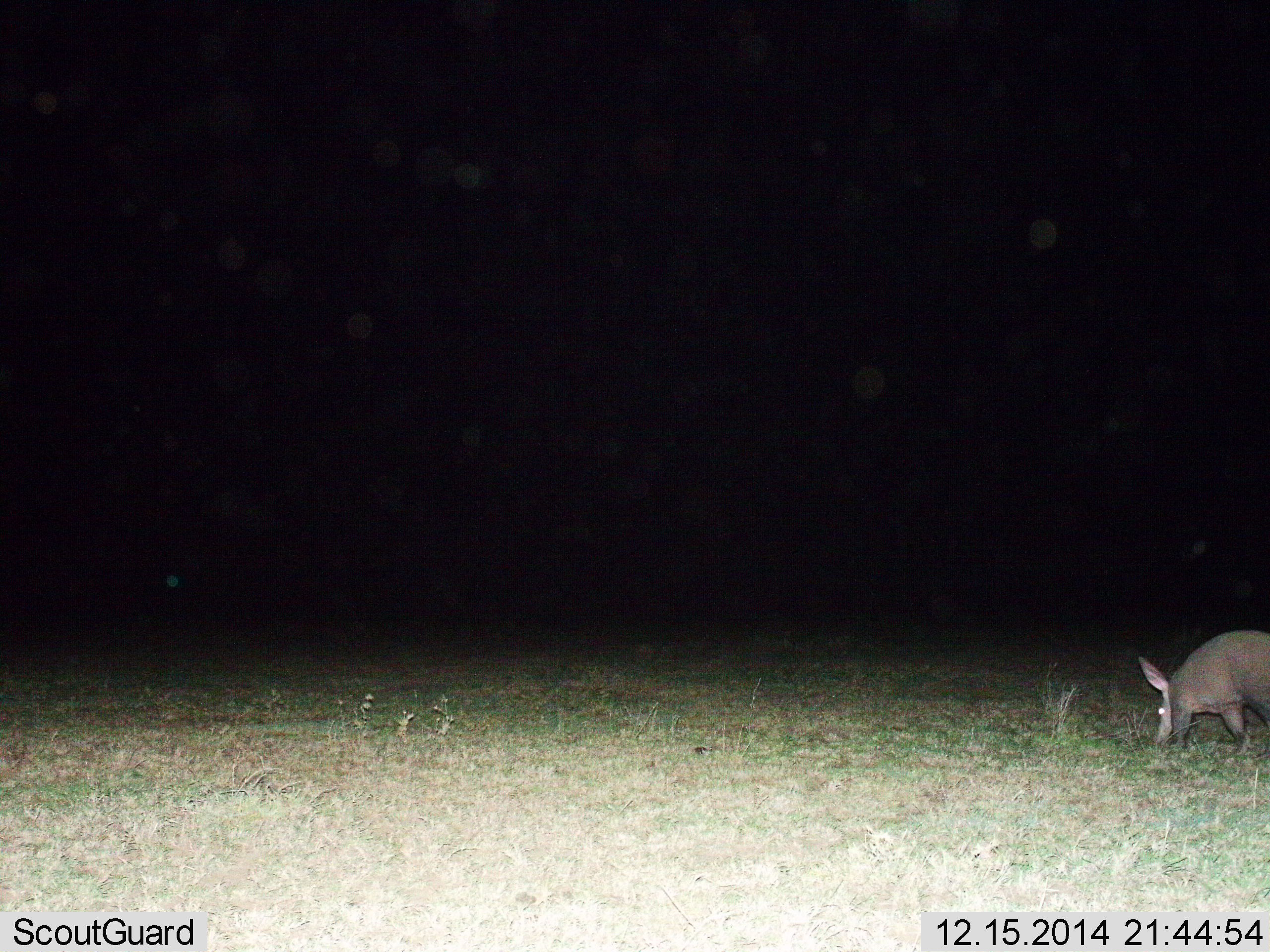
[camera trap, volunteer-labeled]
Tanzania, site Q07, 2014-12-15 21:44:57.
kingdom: Animalia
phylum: Chordata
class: Mammalia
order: Tubulidentata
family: Orycteropodidae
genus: Orycteropus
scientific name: Orycteropus afer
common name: aardvark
Aardvark (Orycteropus afer), count 1. Behavior (volunteer vote fractions): standing 10%, resting 0%, moving 30%, interacting 0%. Young present (vote fraction): 0%. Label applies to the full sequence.